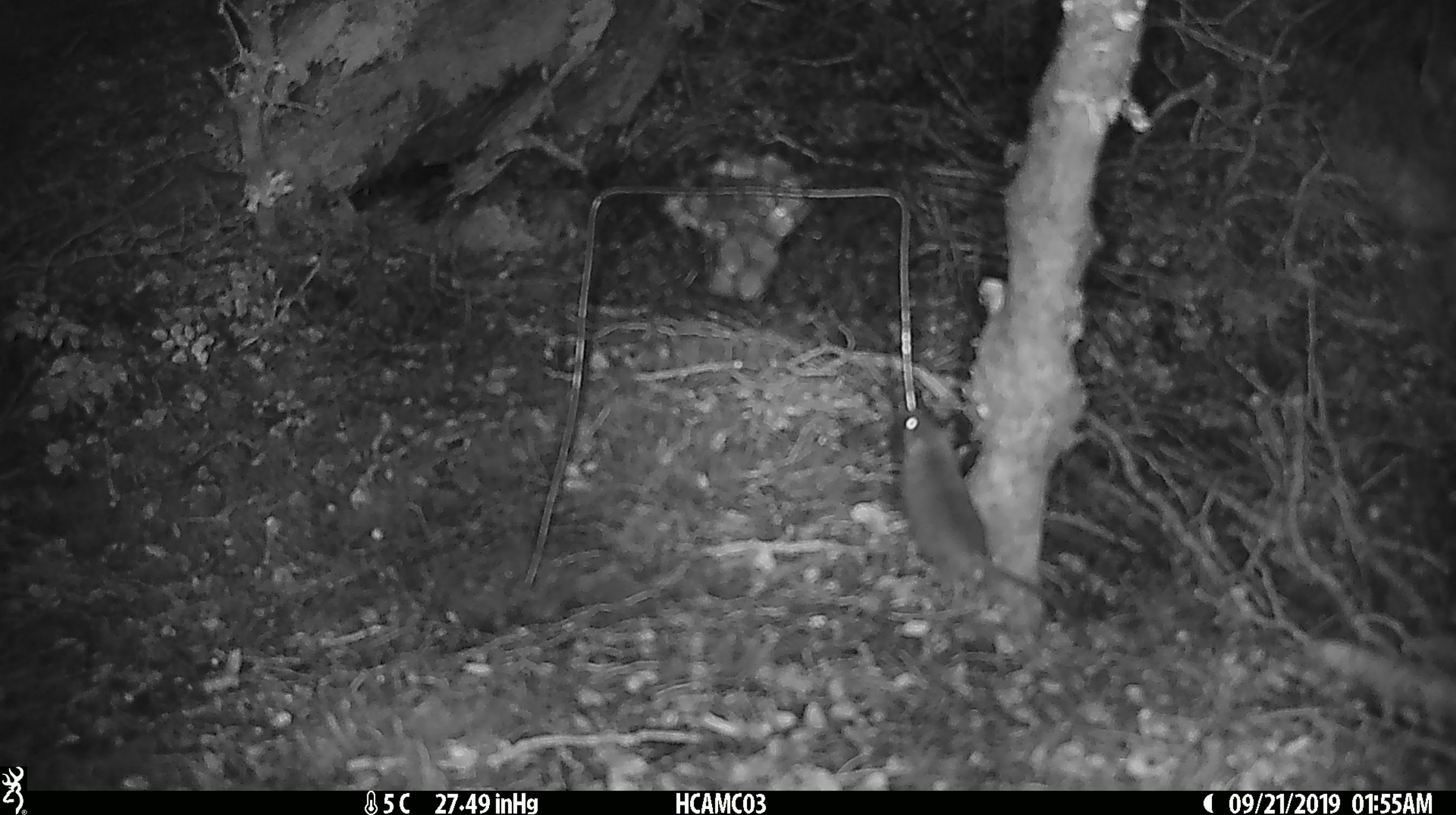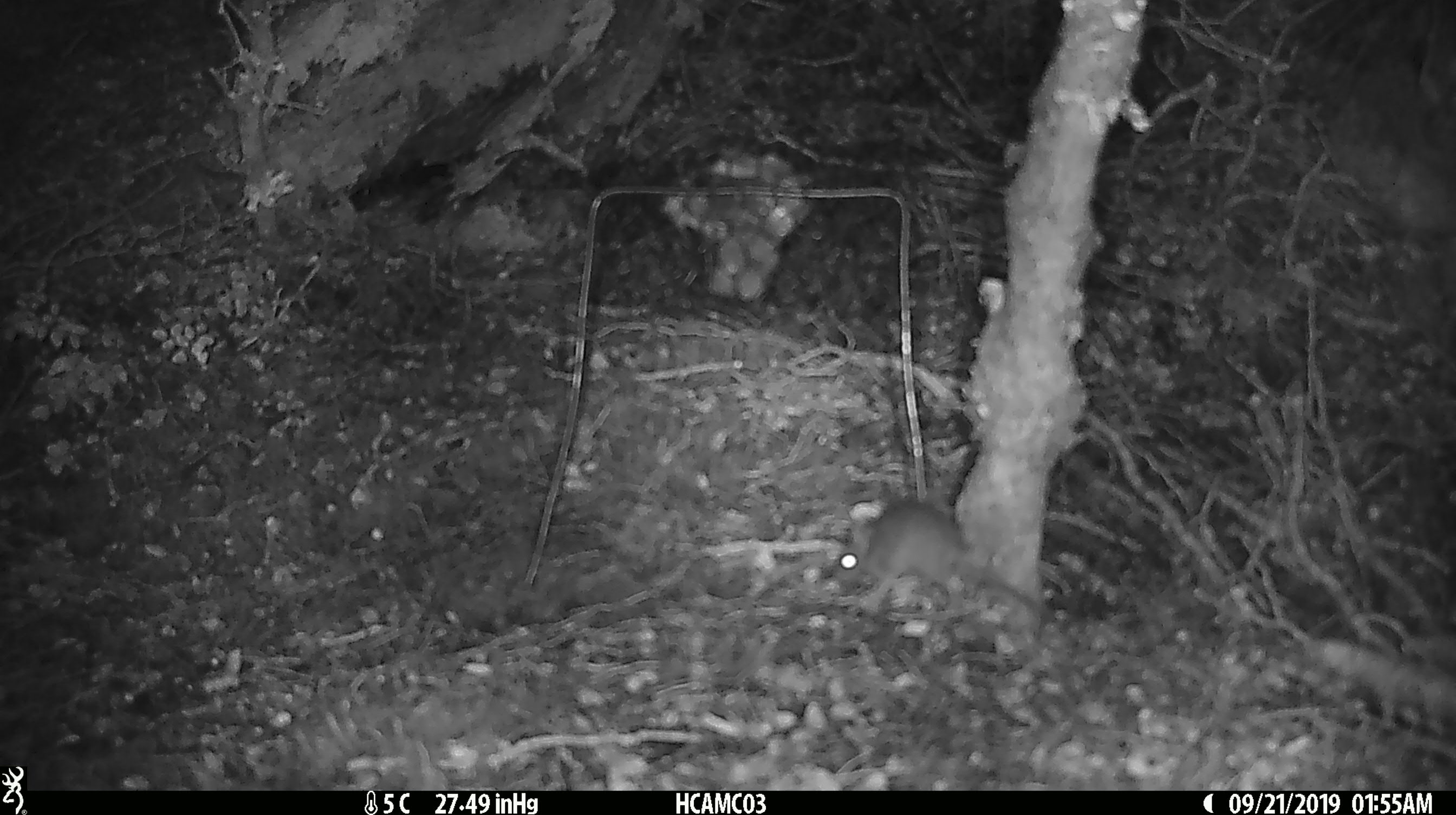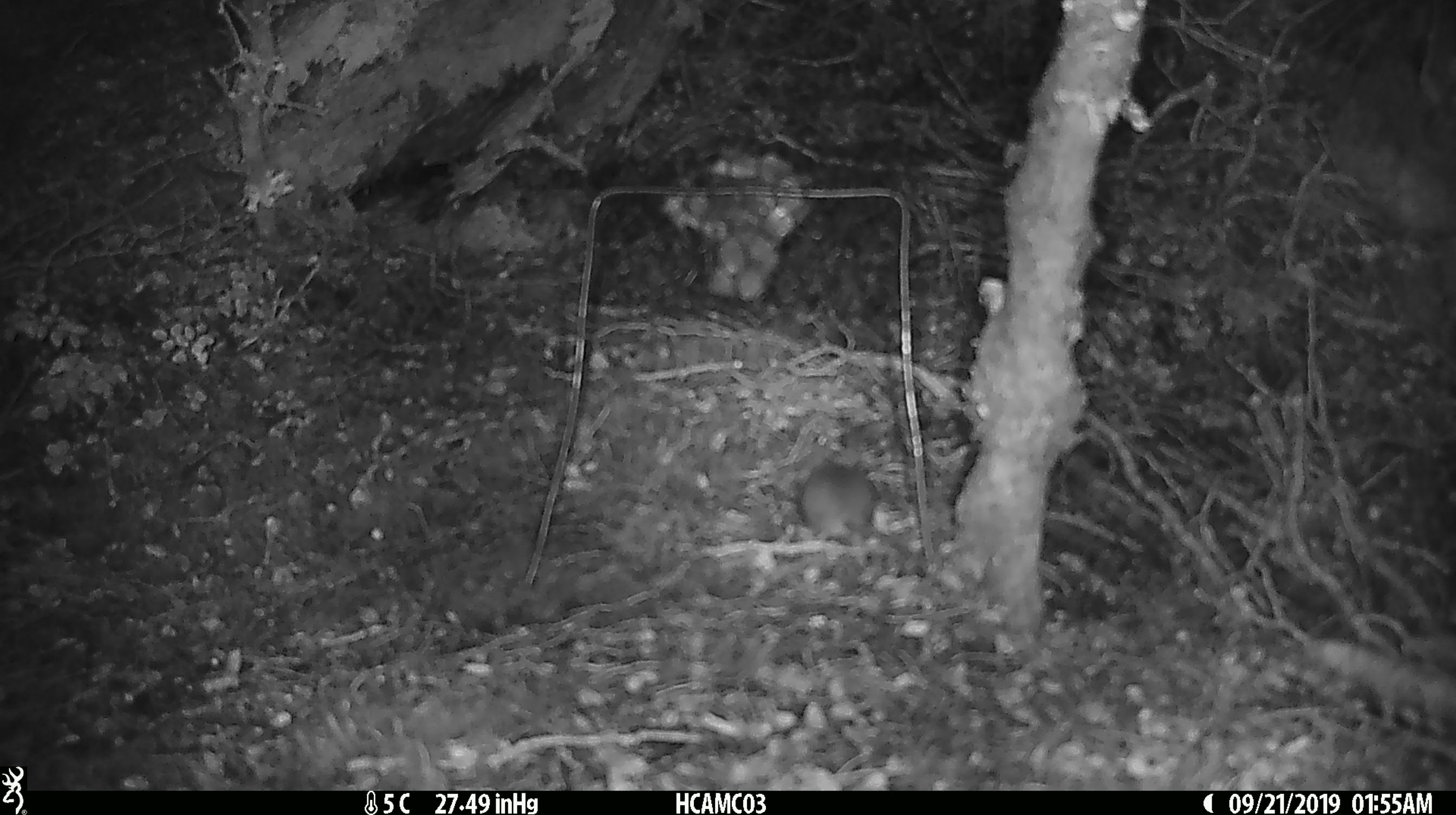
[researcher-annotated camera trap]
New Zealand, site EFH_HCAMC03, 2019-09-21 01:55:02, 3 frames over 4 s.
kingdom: Animalia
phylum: Chordata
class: Mammalia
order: Rodentia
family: Muridae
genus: Mus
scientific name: Mus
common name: mouse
Mouse (Mus).